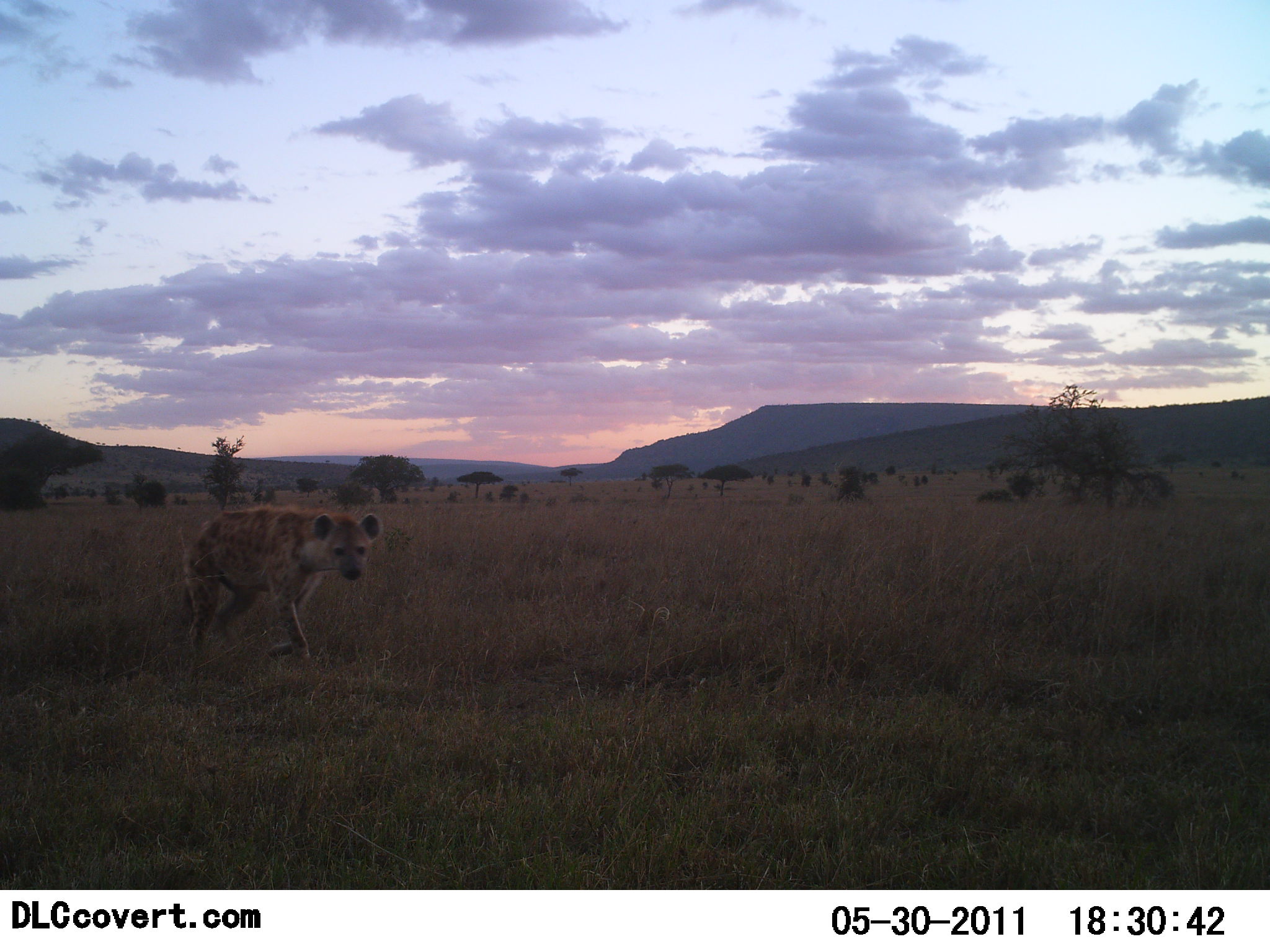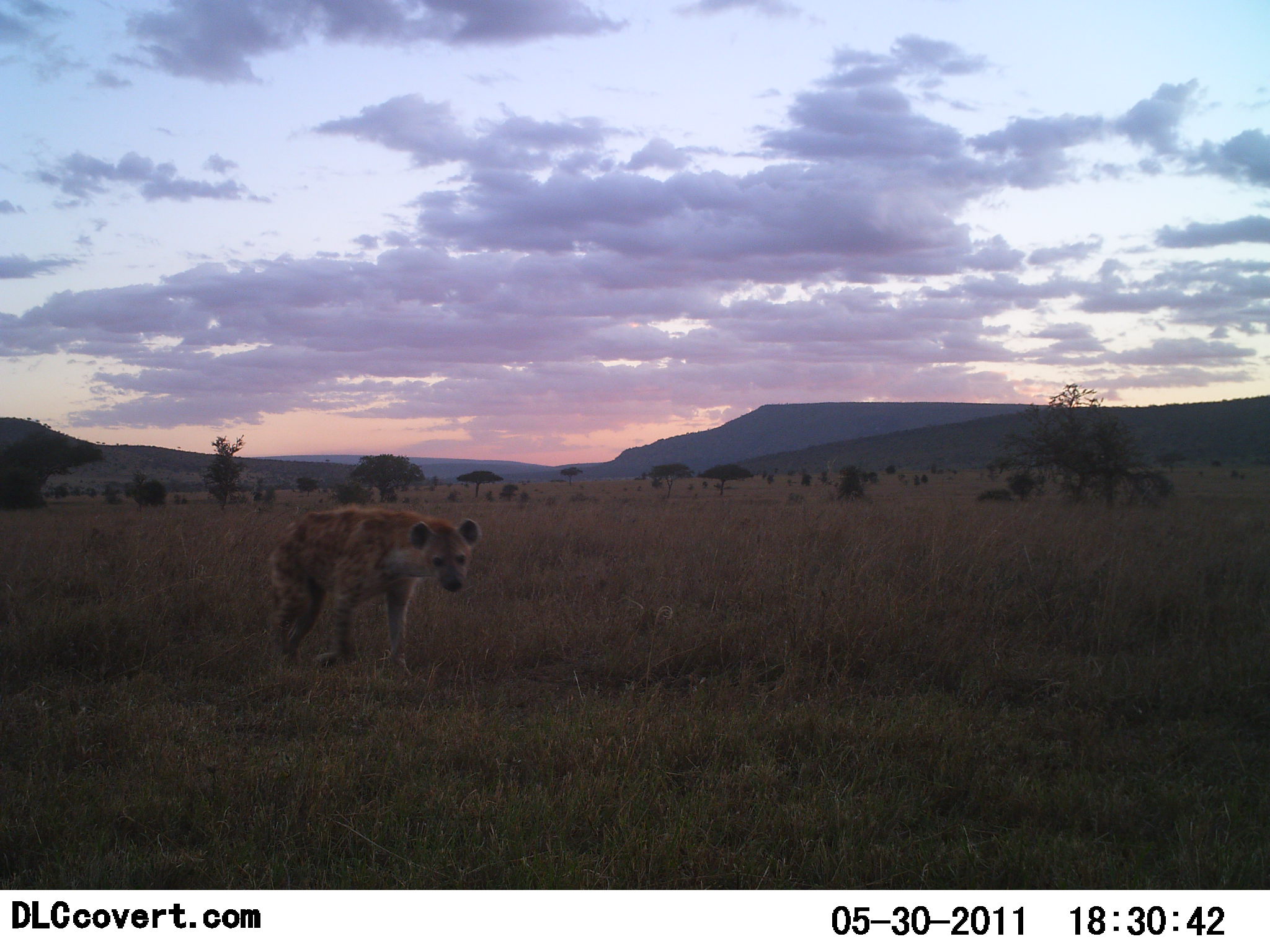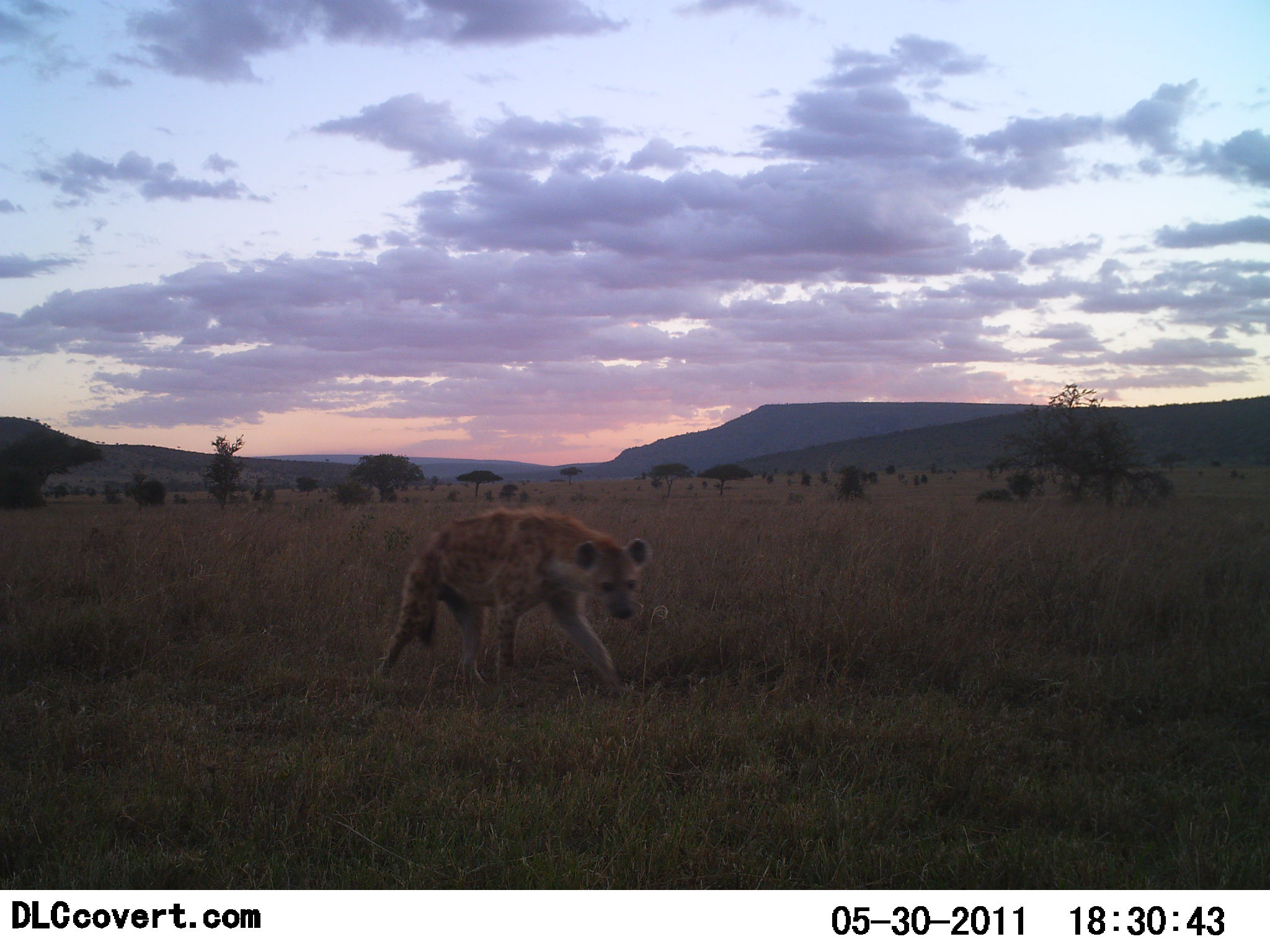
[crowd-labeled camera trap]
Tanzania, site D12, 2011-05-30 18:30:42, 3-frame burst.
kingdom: Animalia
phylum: Chordata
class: Mammalia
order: Carnivora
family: Hyaenidae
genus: Crocuta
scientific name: Crocuta crocuta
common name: spotted hyena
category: hyenaspotted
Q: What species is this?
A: Hyenaspotted (spotted hyena) (Crocuta crocuta).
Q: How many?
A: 1.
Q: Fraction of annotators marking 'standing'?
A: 0%.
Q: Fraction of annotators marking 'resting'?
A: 0%.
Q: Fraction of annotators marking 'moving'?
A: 100%.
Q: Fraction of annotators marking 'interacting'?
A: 0%.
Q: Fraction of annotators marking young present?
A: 0%.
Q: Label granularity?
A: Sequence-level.